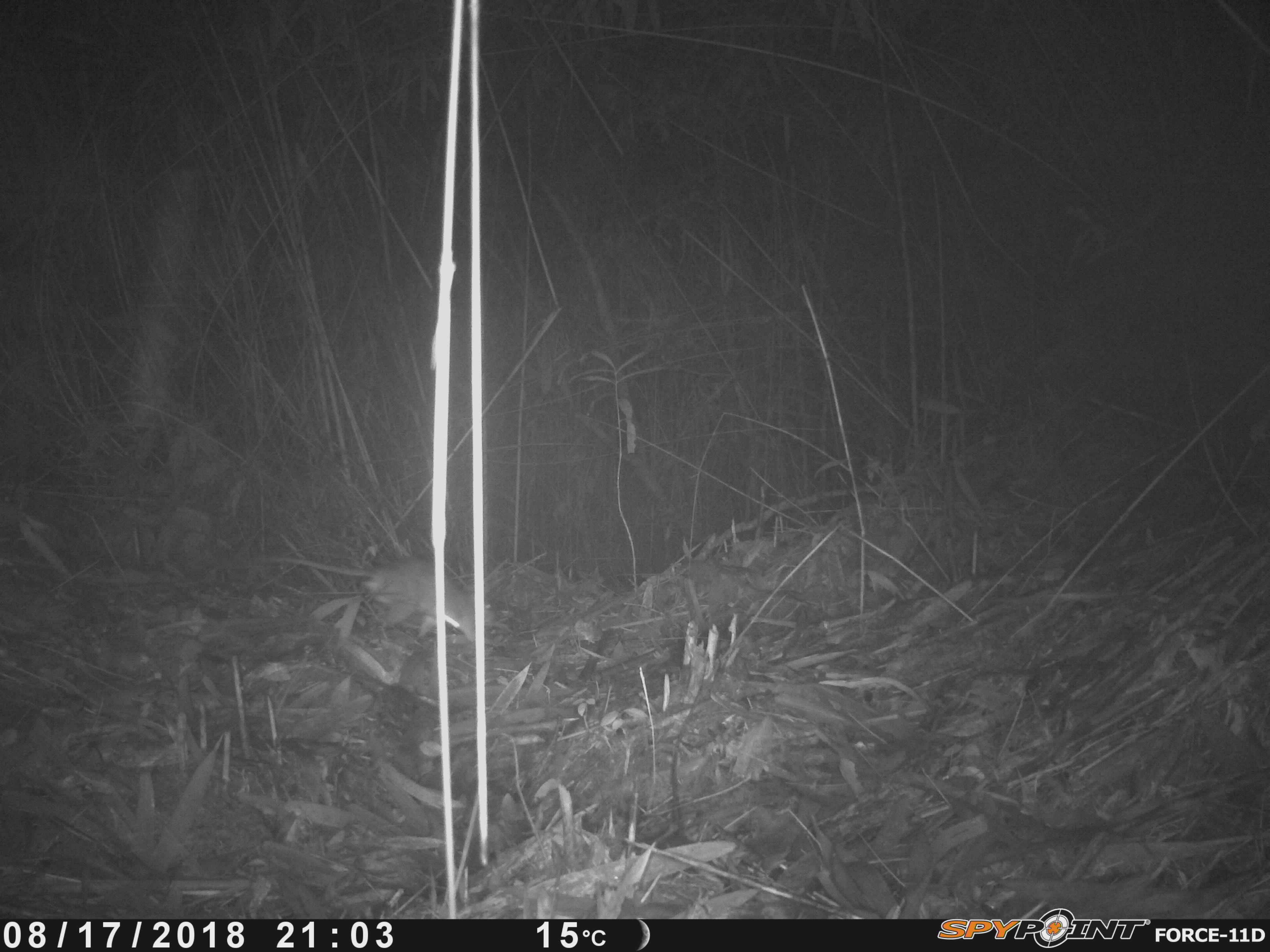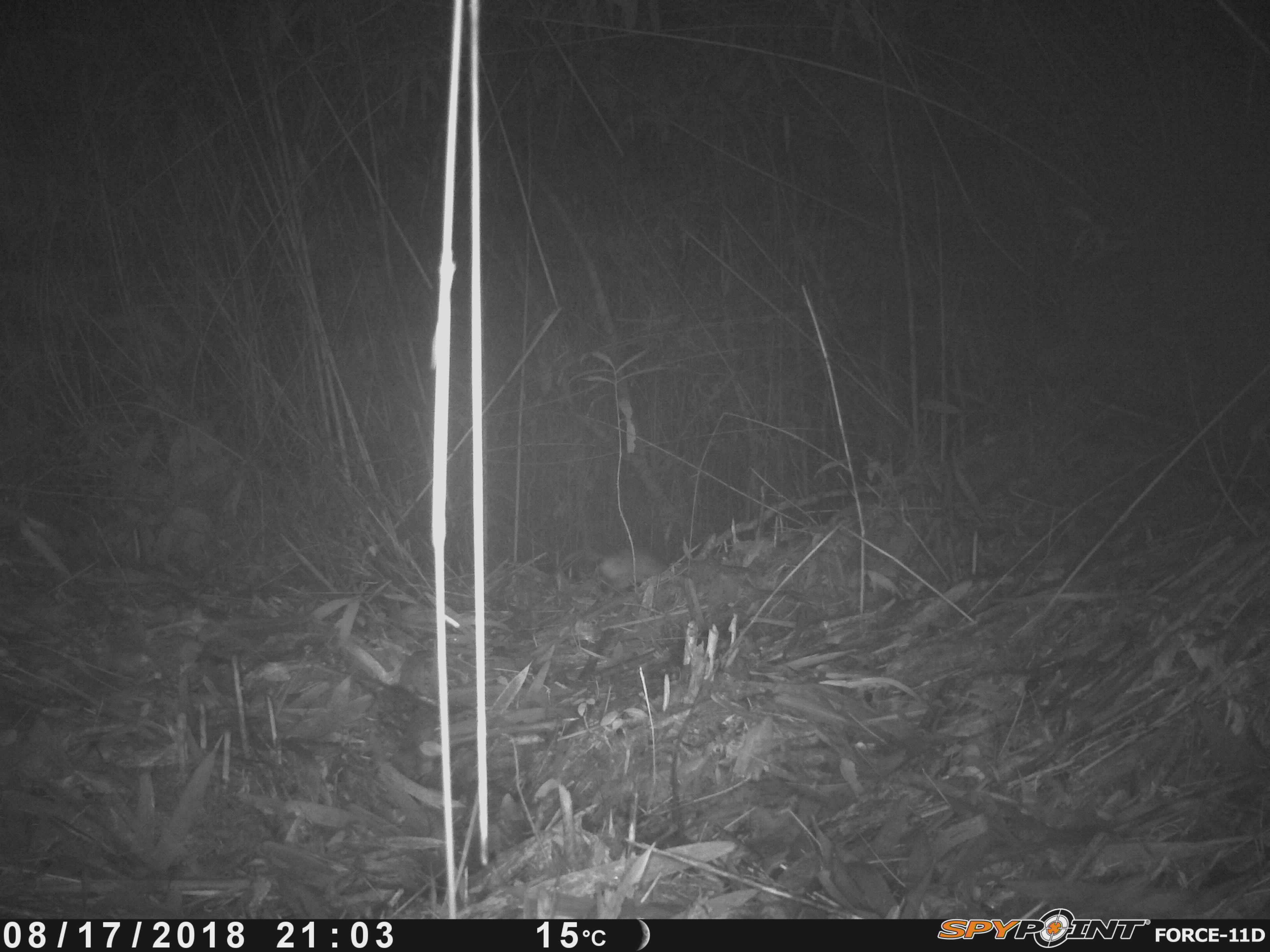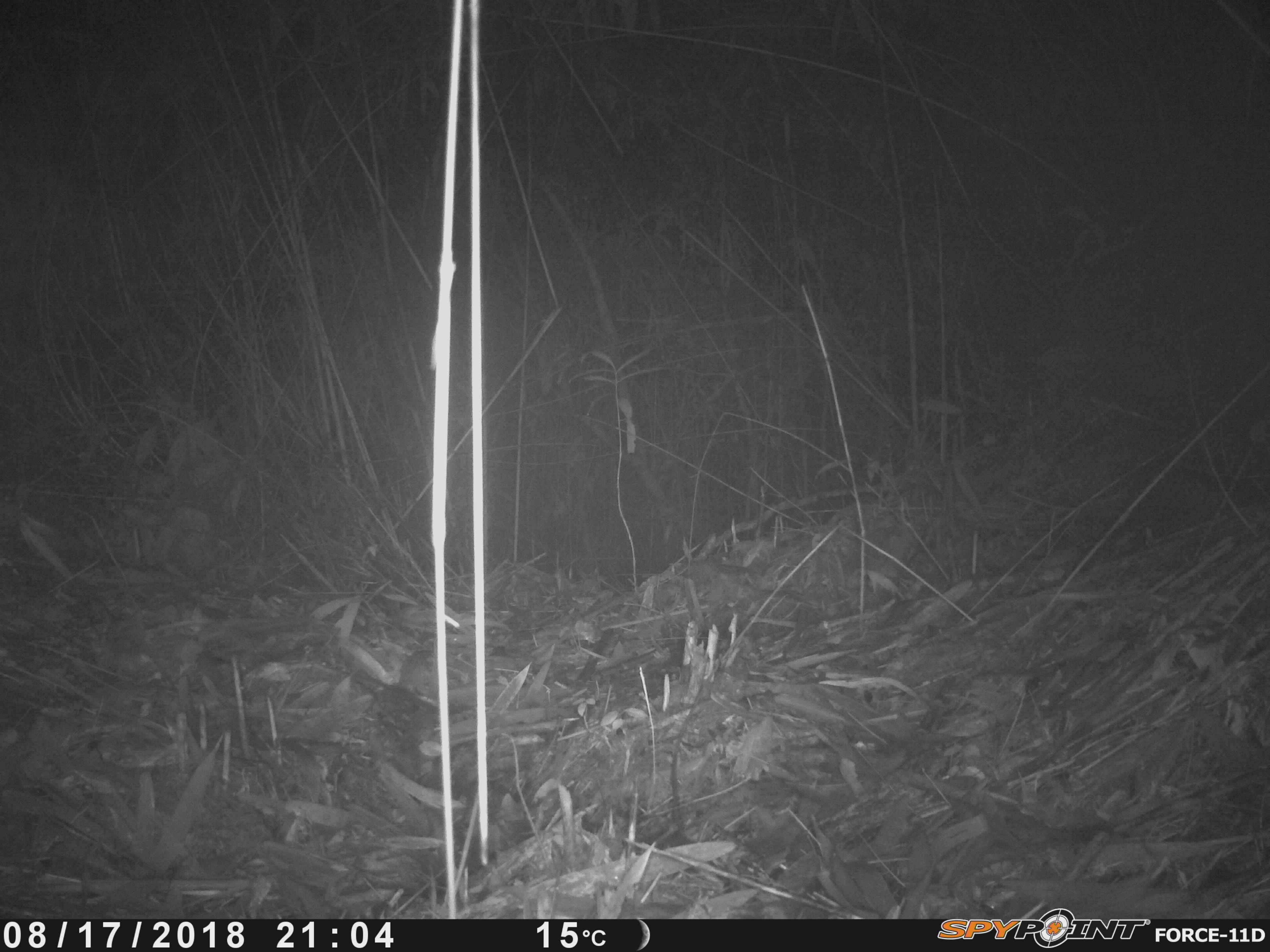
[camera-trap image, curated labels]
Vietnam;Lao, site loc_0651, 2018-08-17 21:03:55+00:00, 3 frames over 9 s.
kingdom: Animalia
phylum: Chordata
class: Mammalia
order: Rodentia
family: Muridae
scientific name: Muridae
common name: old-world mice and rats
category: unidentified murid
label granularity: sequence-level